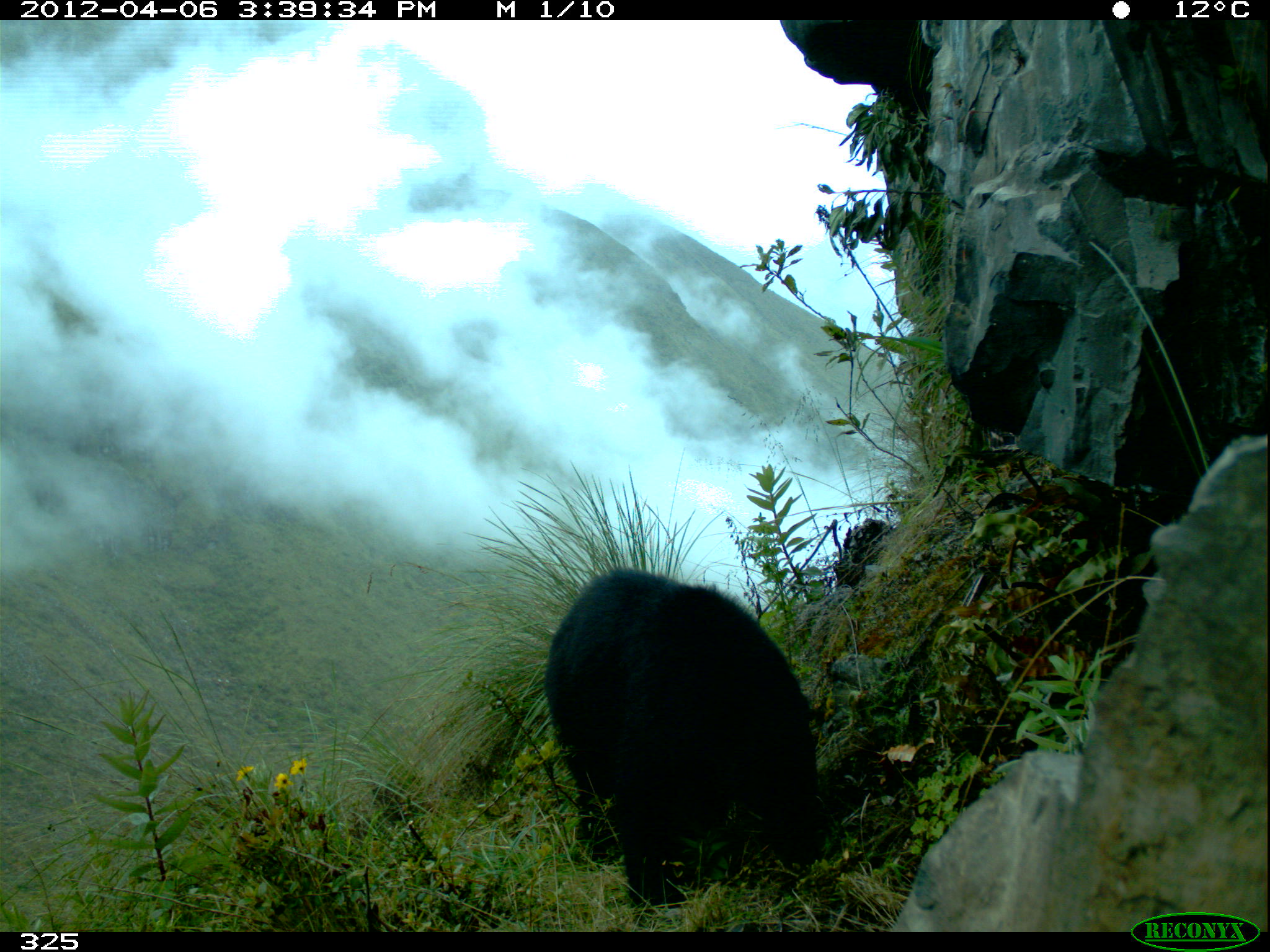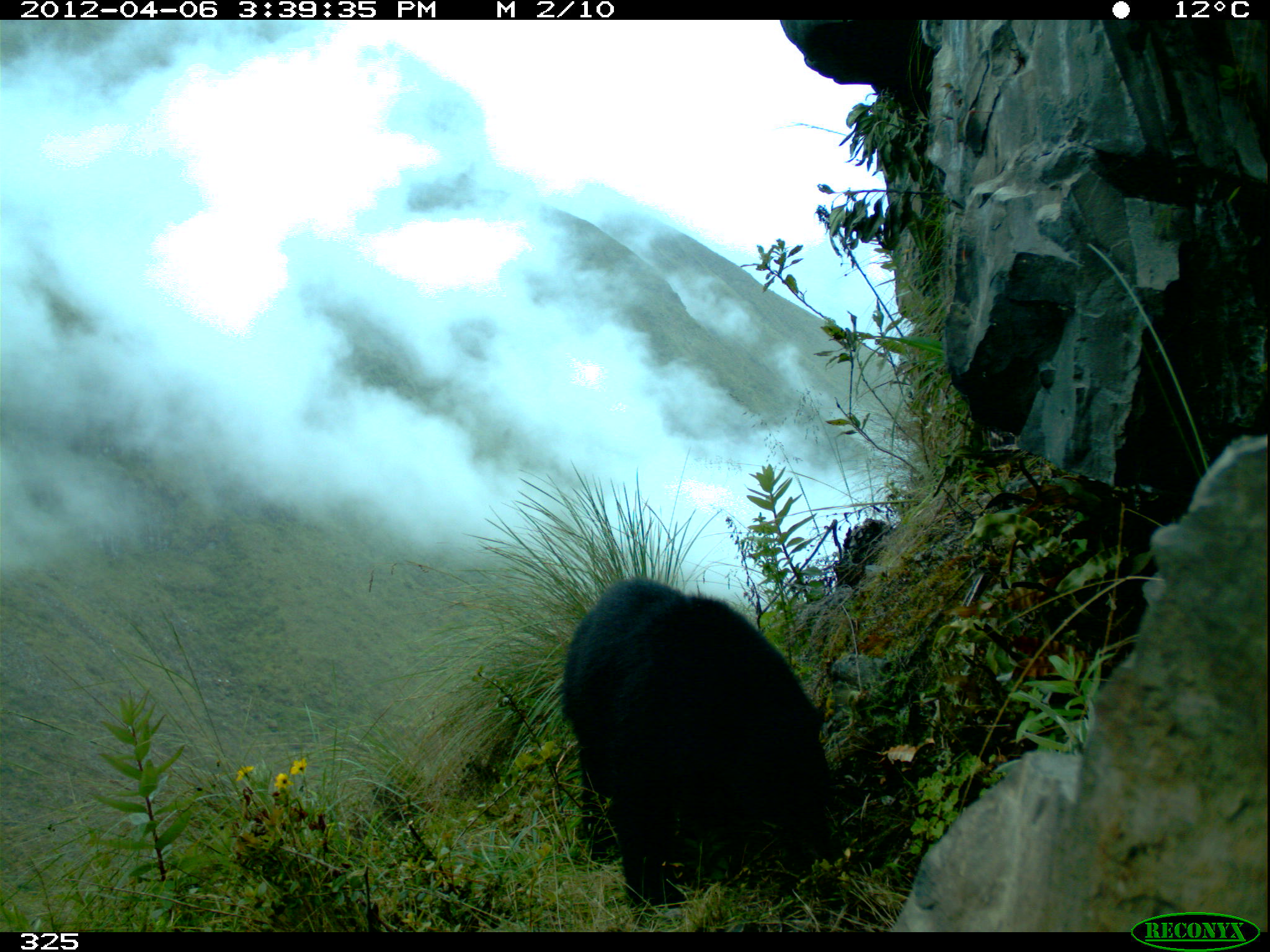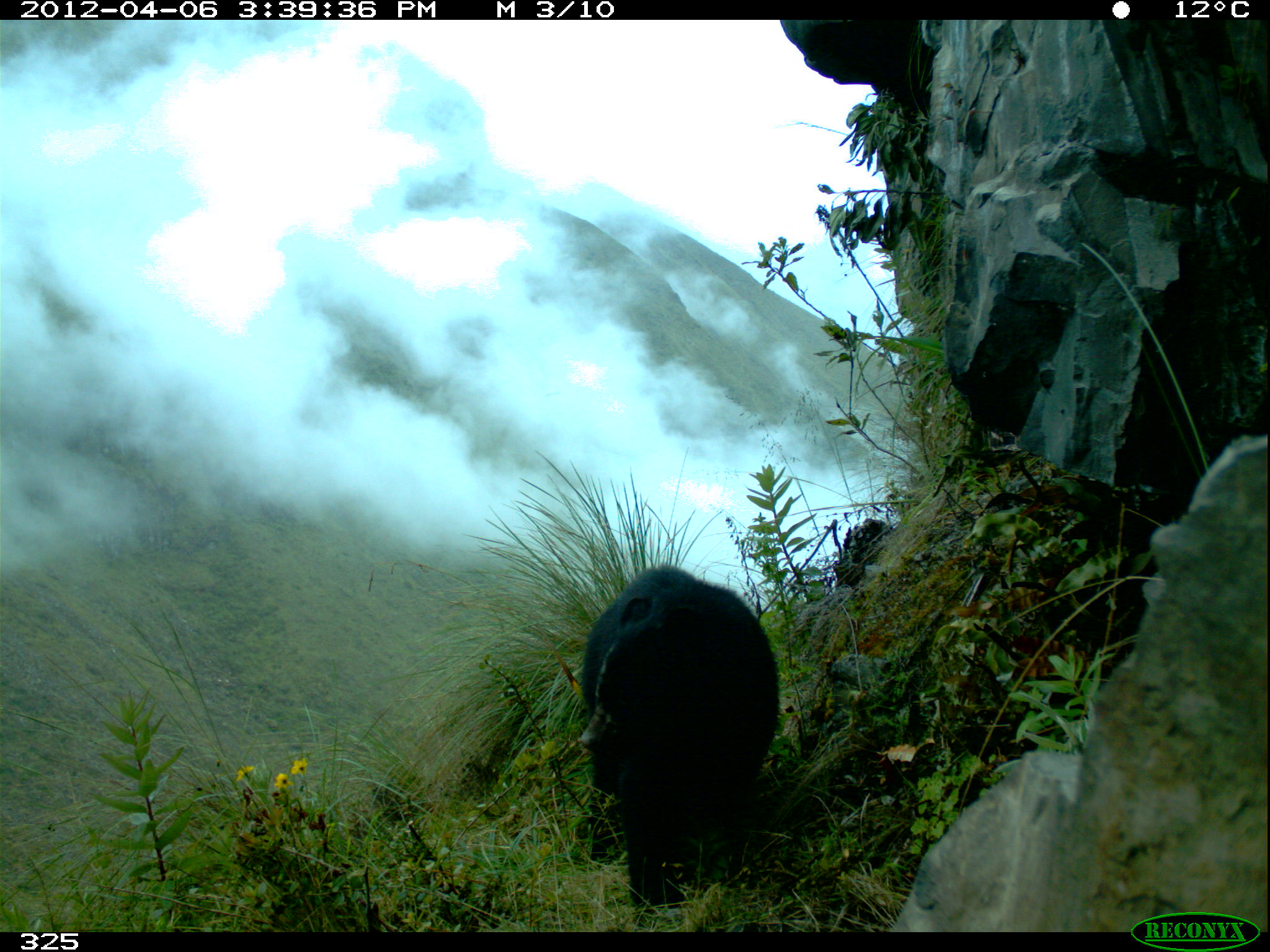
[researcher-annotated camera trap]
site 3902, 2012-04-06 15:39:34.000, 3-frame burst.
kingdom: Animalia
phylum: Chordata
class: Mammalia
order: Carnivora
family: Ursidae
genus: Tremarctos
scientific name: Tremarctos ornatus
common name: spectacled bear